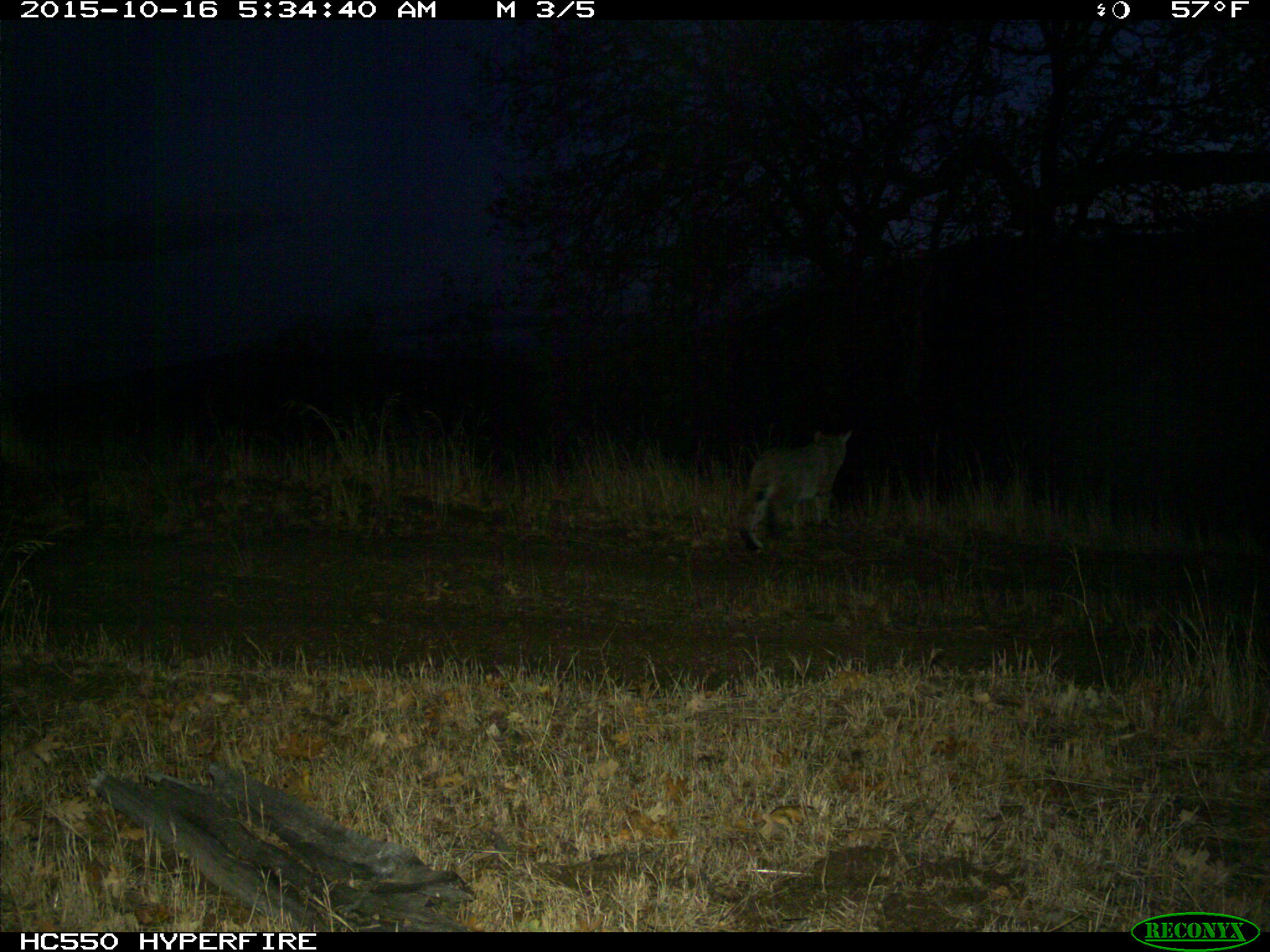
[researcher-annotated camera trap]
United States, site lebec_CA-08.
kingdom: Animalia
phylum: Chordata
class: Mammalia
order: Carnivora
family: Felidae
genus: Lynx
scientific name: Lynx rufus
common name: bobcat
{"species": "Lynx rufus (bobcat)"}